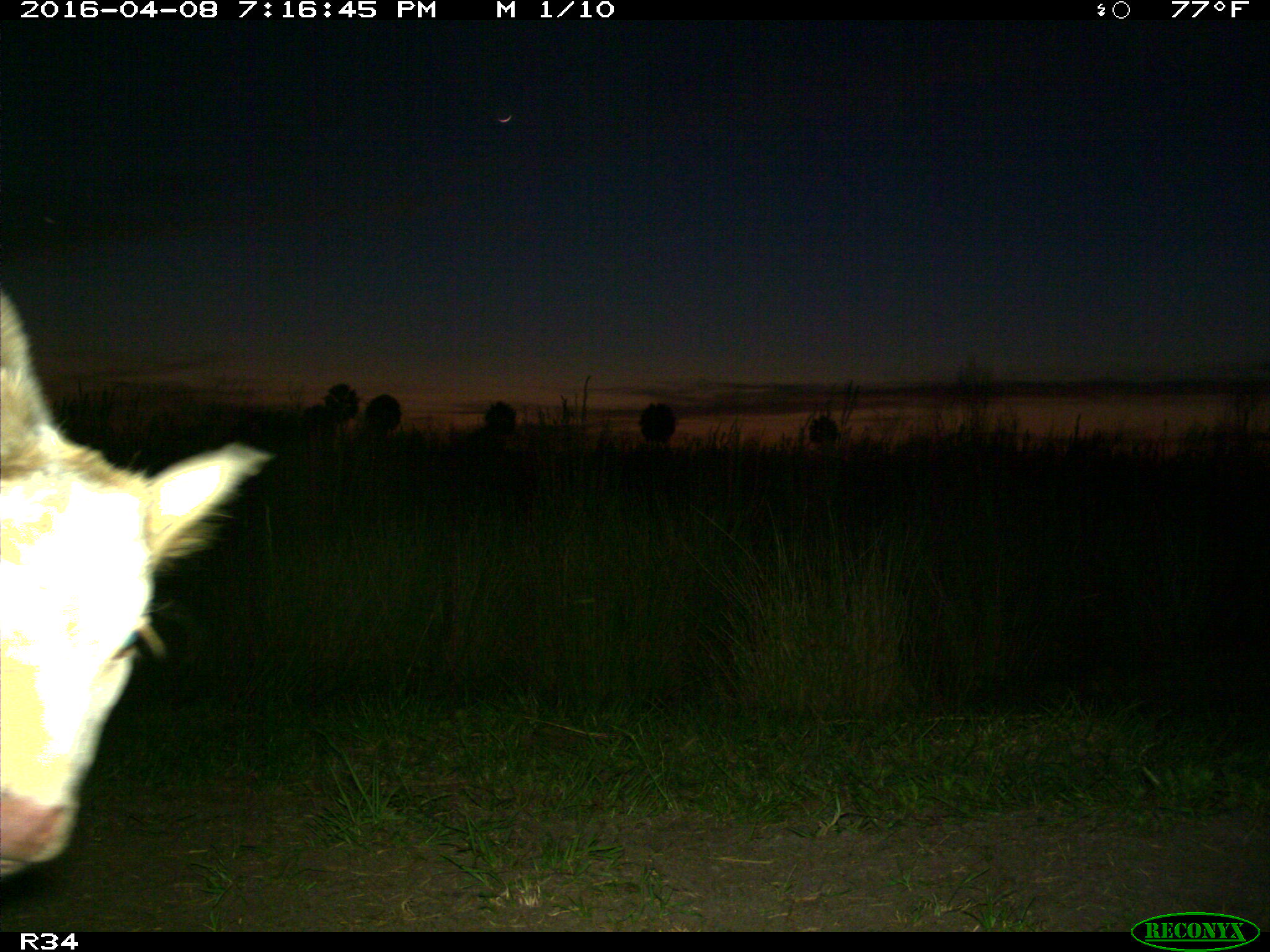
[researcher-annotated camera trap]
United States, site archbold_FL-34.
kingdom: Animalia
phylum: Chordata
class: Mammalia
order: Artiodactyla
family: Bovidae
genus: Bos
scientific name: Bos taurus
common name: domestic cow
Bos taurus (domestic cow).